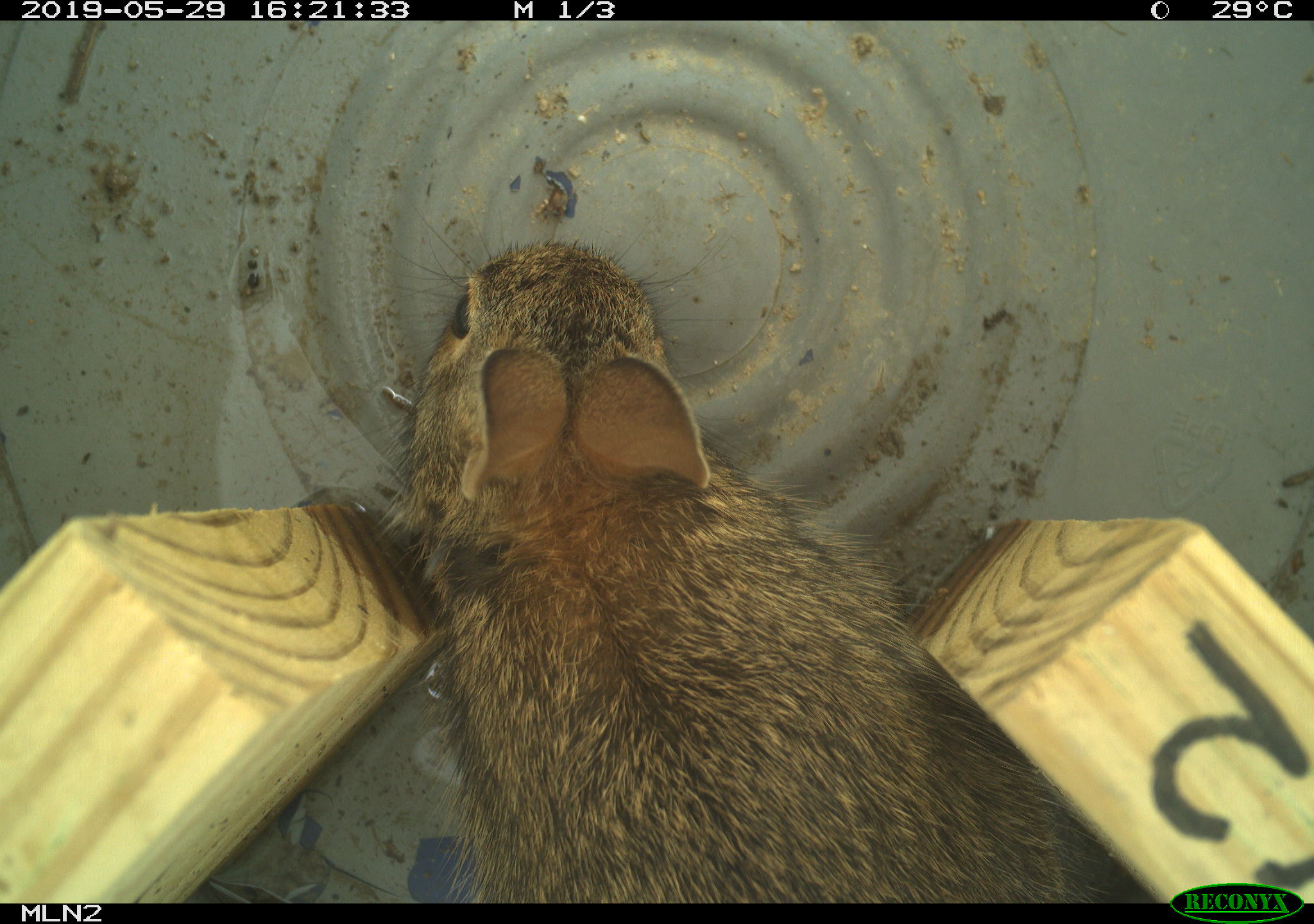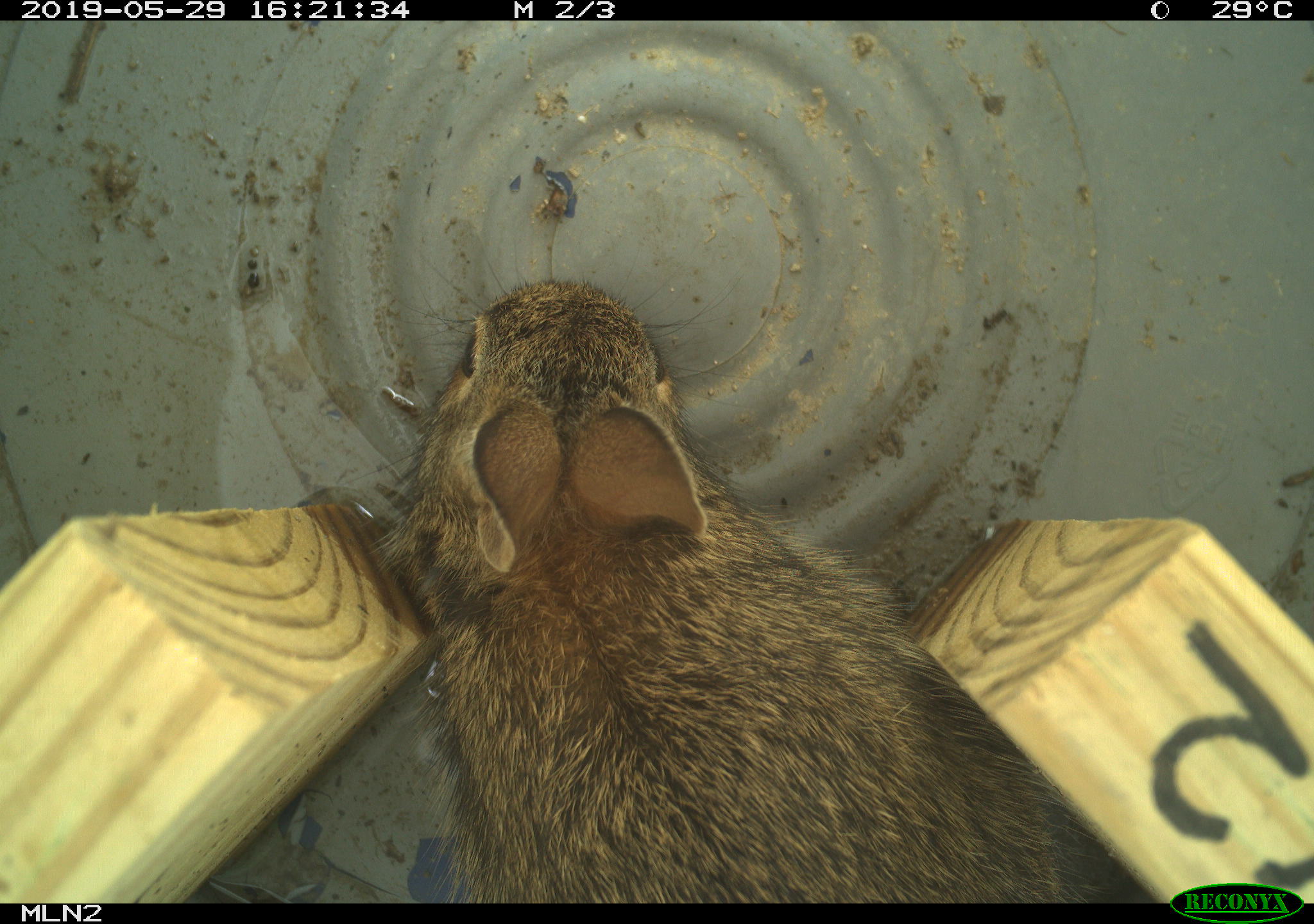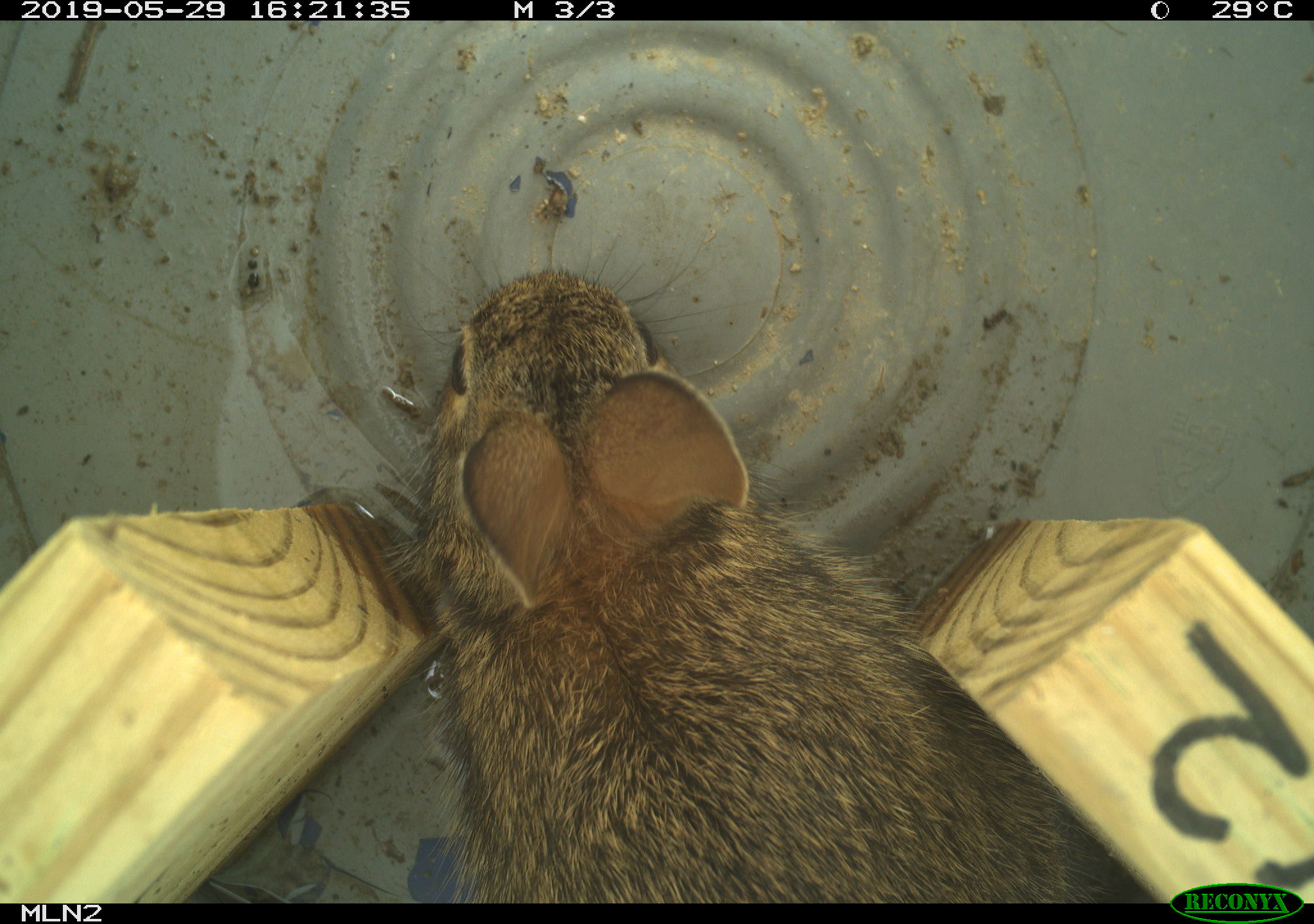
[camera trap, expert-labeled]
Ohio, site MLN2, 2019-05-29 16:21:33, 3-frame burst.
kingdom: Animalia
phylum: Chordata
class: Mammalia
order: Lagomorpha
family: Leporidae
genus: Sylvilagus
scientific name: Sylvilagus floridanus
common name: eastern cottontail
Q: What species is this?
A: Eastern cottontail (Sylvilagus floridanus).